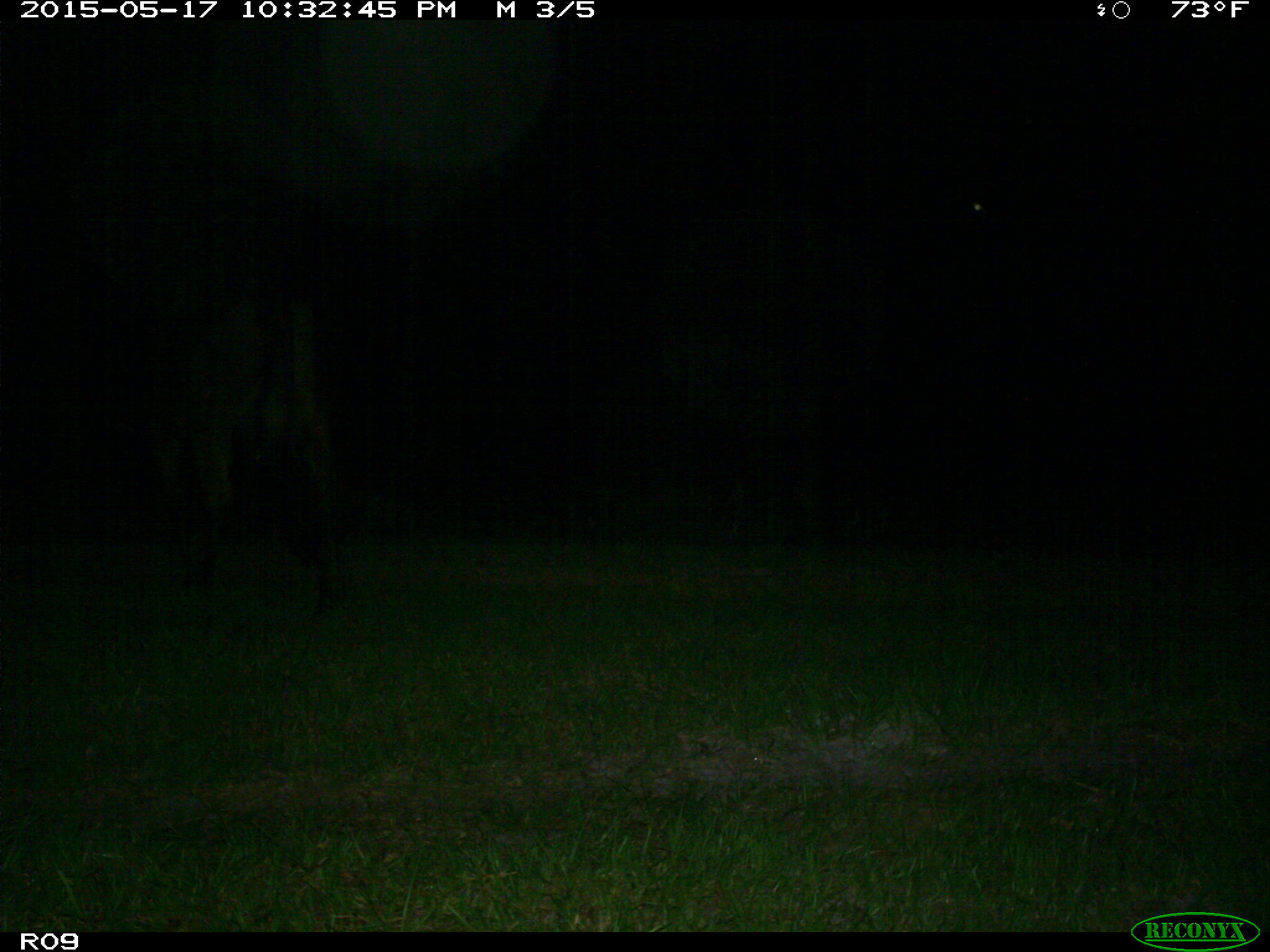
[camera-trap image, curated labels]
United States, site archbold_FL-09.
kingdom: Animalia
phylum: Chordata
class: Mammalia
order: Artiodactyla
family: Bovidae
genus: Bos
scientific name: Bos taurus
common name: domestic cow